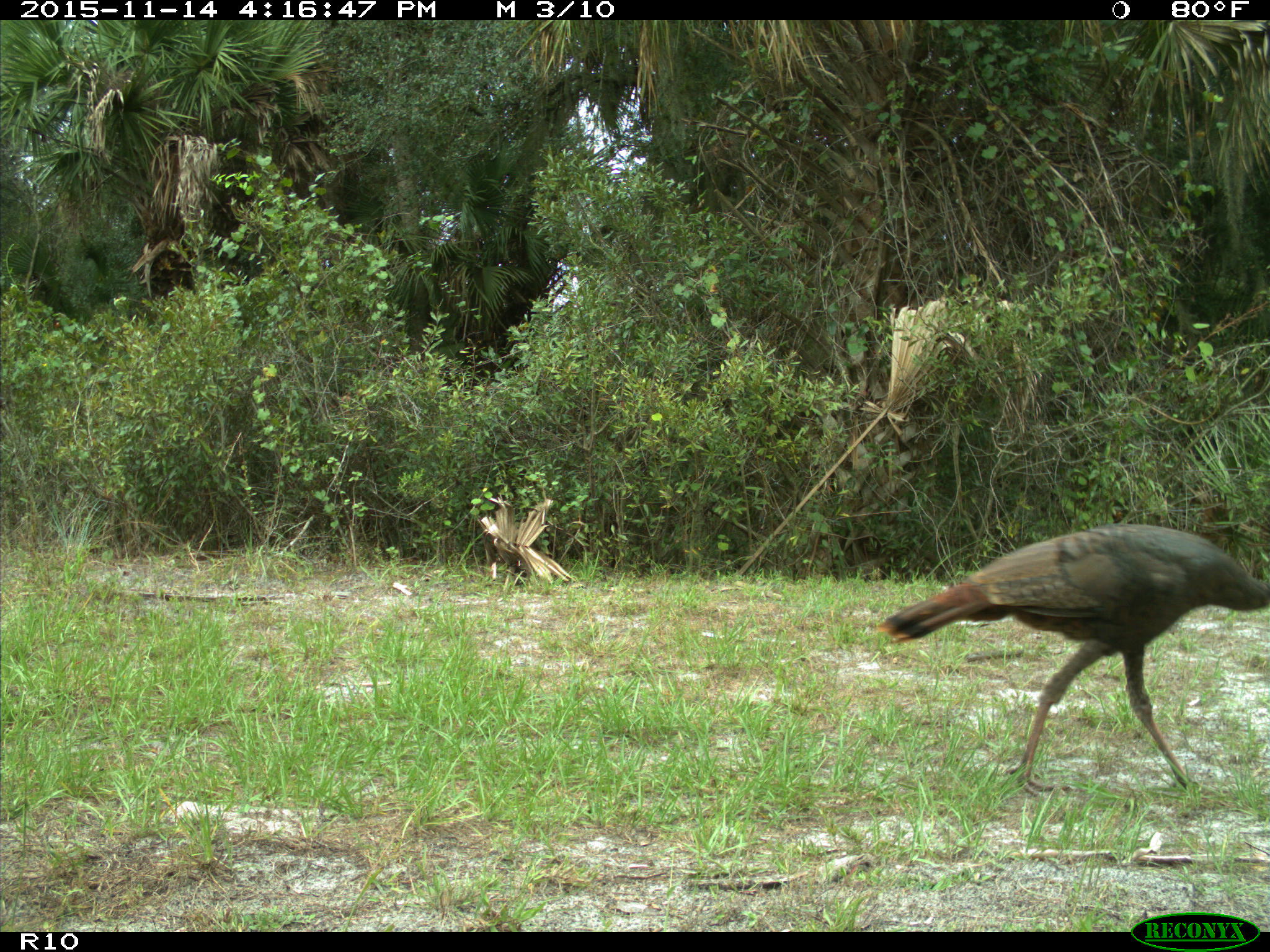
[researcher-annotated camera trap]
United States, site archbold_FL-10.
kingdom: Animalia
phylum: Chordata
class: Aves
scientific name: Aves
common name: birds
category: unidentified bird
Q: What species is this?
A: Unidentified bird (birds) (Aves).